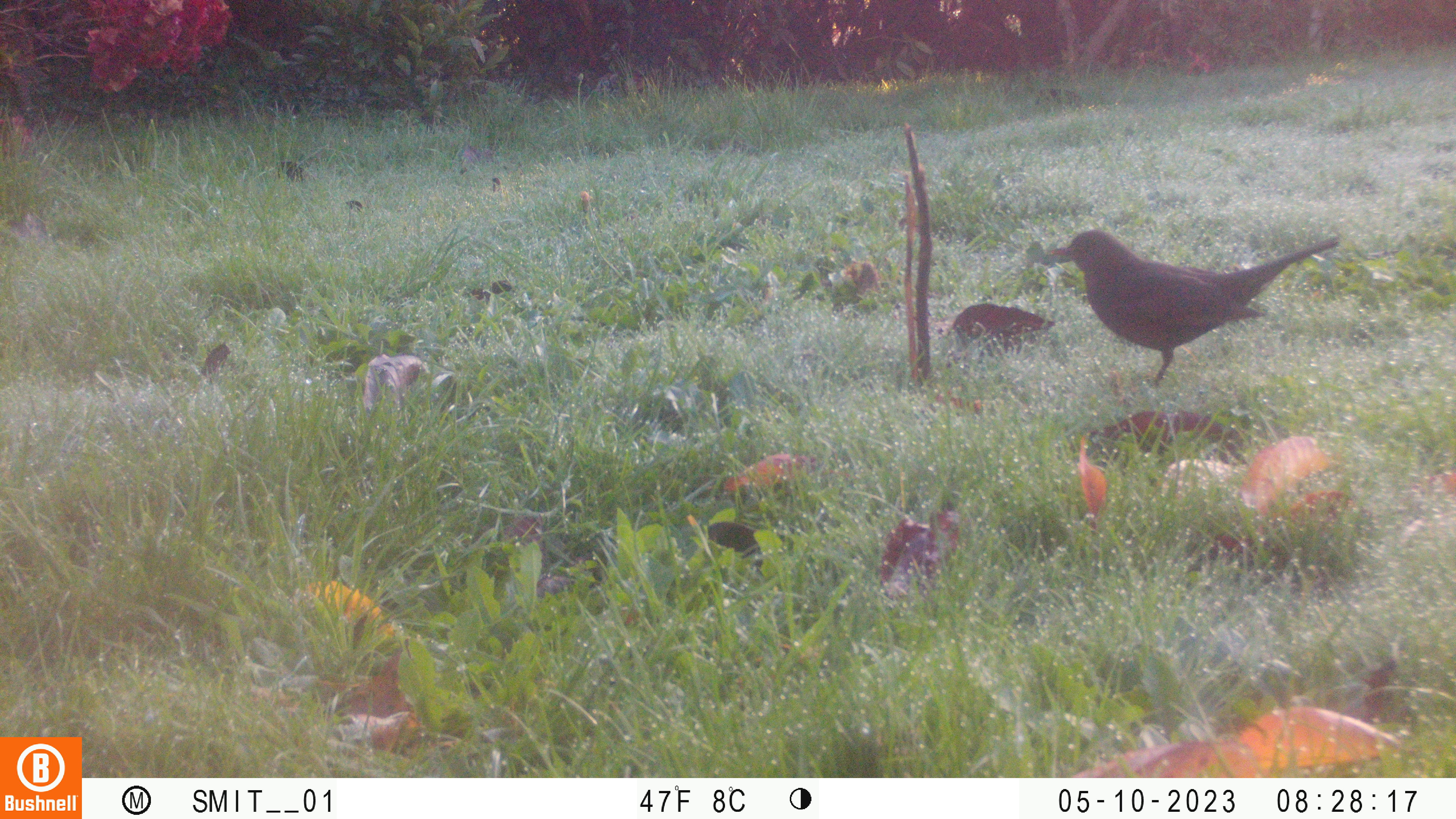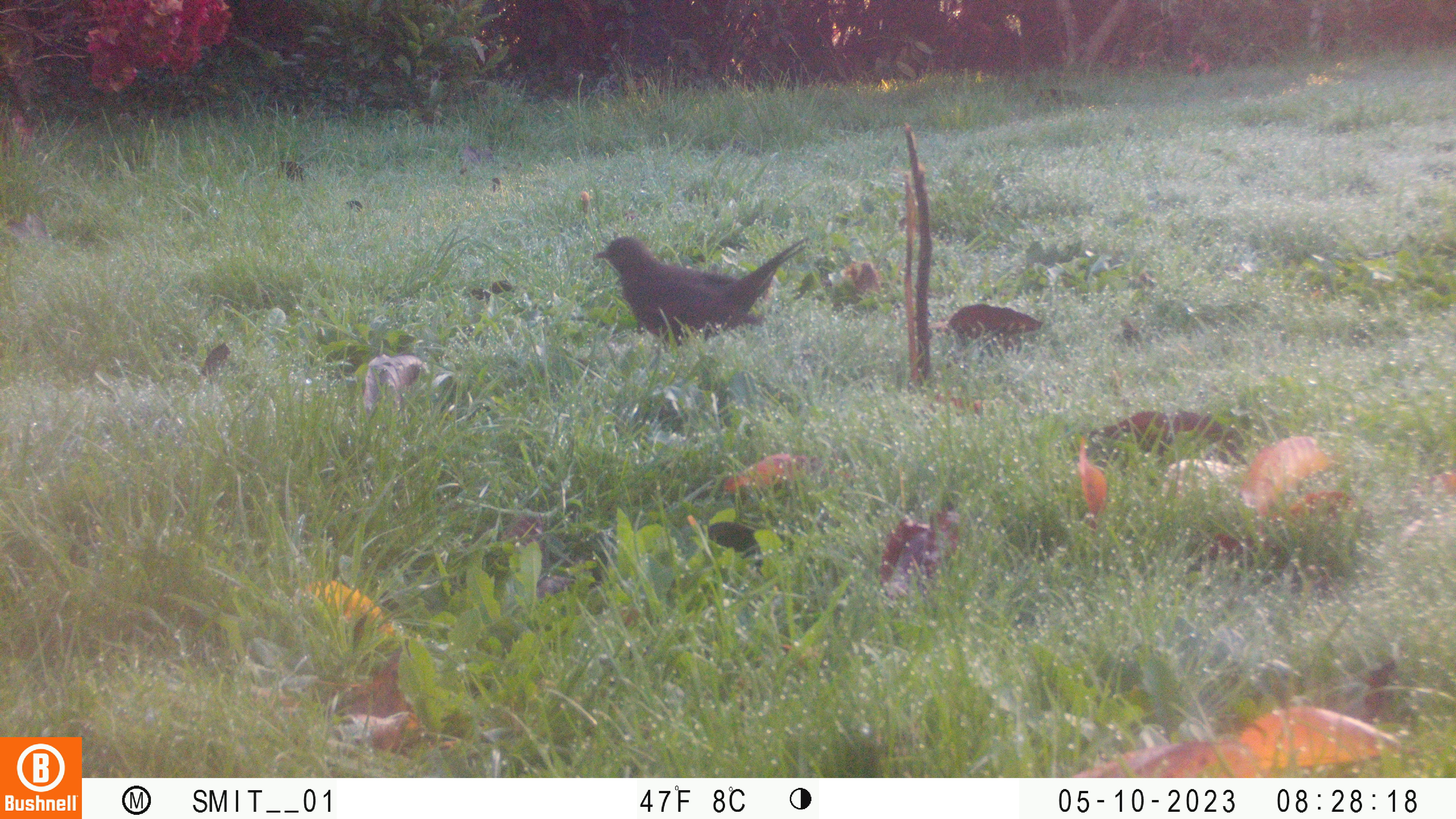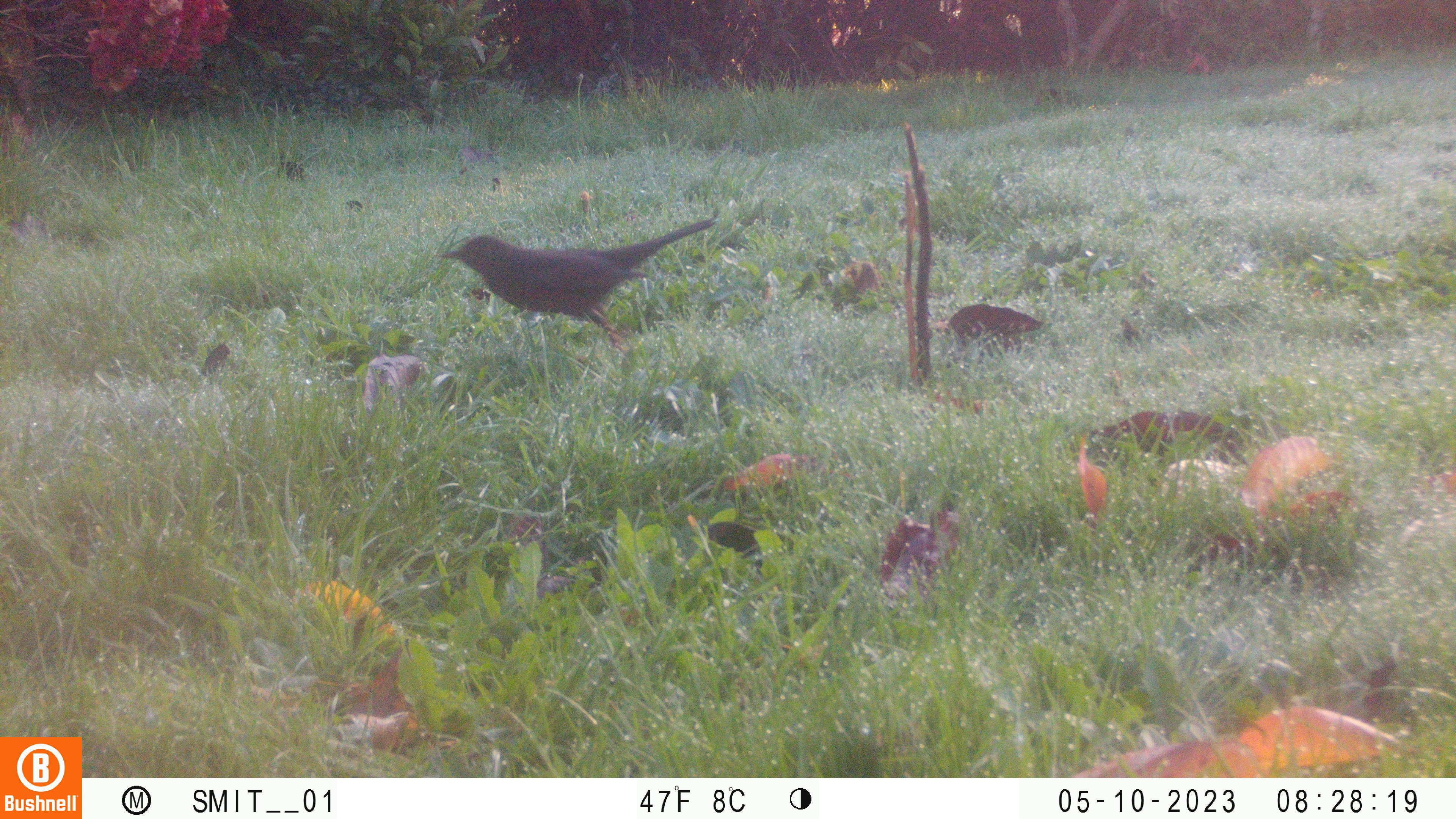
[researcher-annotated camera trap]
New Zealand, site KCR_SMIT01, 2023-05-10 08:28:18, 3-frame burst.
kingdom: Animalia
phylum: Chordata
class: Aves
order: Passeriformes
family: Turdidae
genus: Turdus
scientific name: Turdus merula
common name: eurasian blackbird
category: blackbird